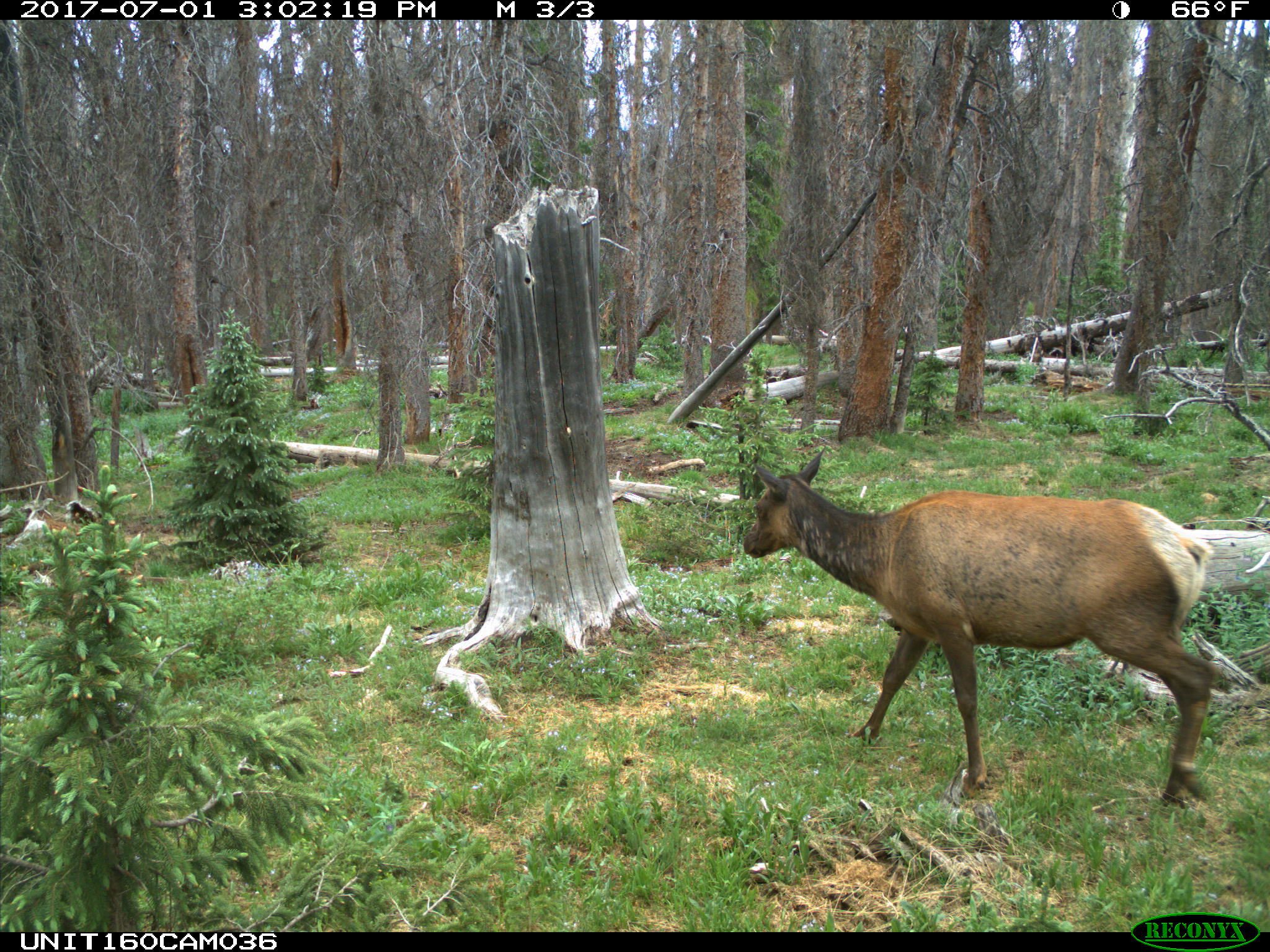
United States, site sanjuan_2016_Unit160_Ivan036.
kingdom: Animalia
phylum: Chordata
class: Mammalia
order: Artiodactyla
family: Cervidae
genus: Cervus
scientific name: Cervus elaphus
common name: red deer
Cervus elaphus (red deer).